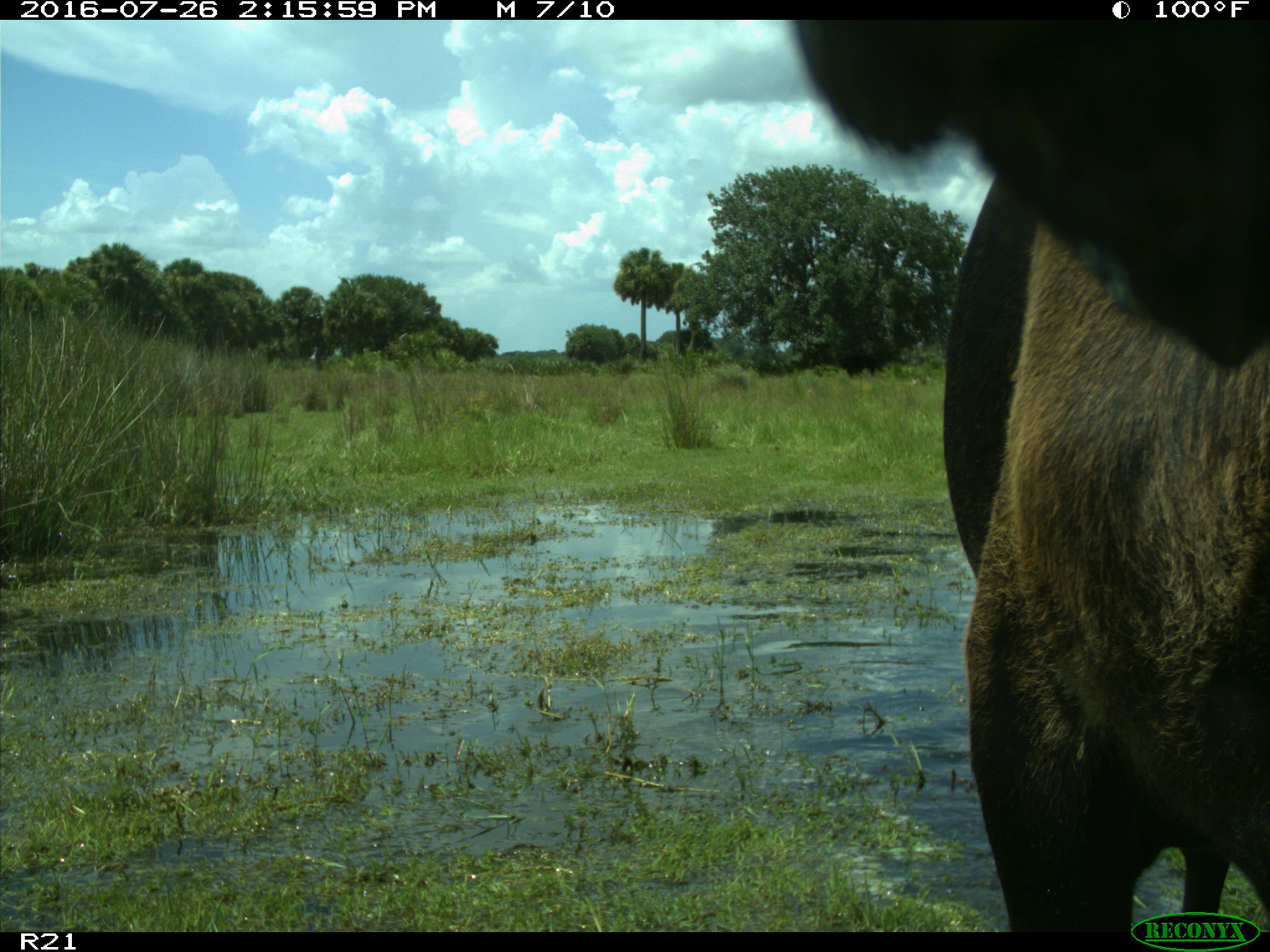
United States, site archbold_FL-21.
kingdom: Animalia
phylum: Chordata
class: Mammalia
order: Artiodactyla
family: Bovidae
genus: Bos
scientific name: Bos taurus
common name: domestic cow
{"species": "Bos taurus (domestic cow)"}